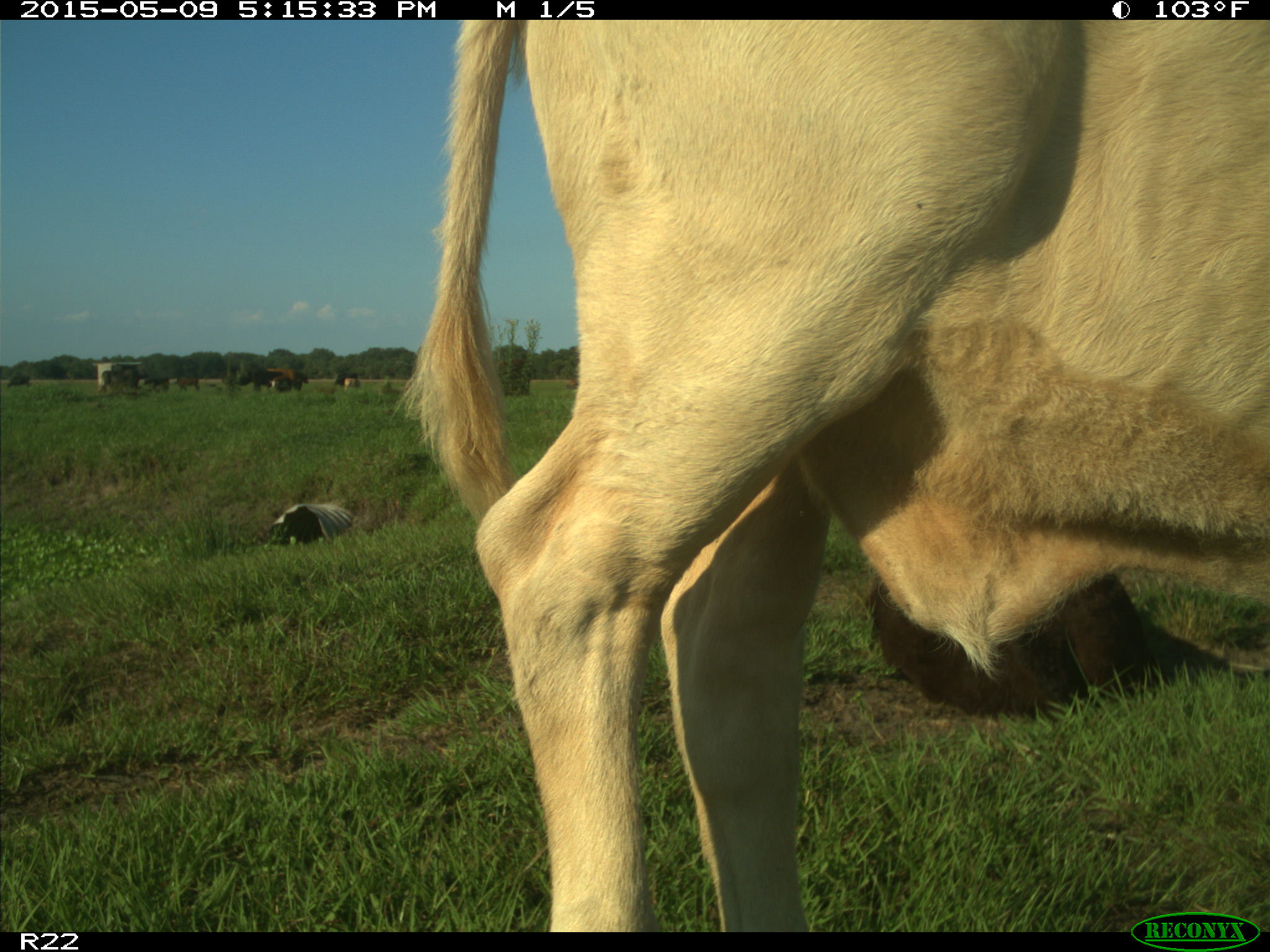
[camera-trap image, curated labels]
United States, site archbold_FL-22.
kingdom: Animalia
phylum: Chordata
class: Mammalia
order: Artiodactyla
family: Bovidae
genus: Bos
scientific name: Bos taurus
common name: domestic cow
Bos taurus (domestic cow).